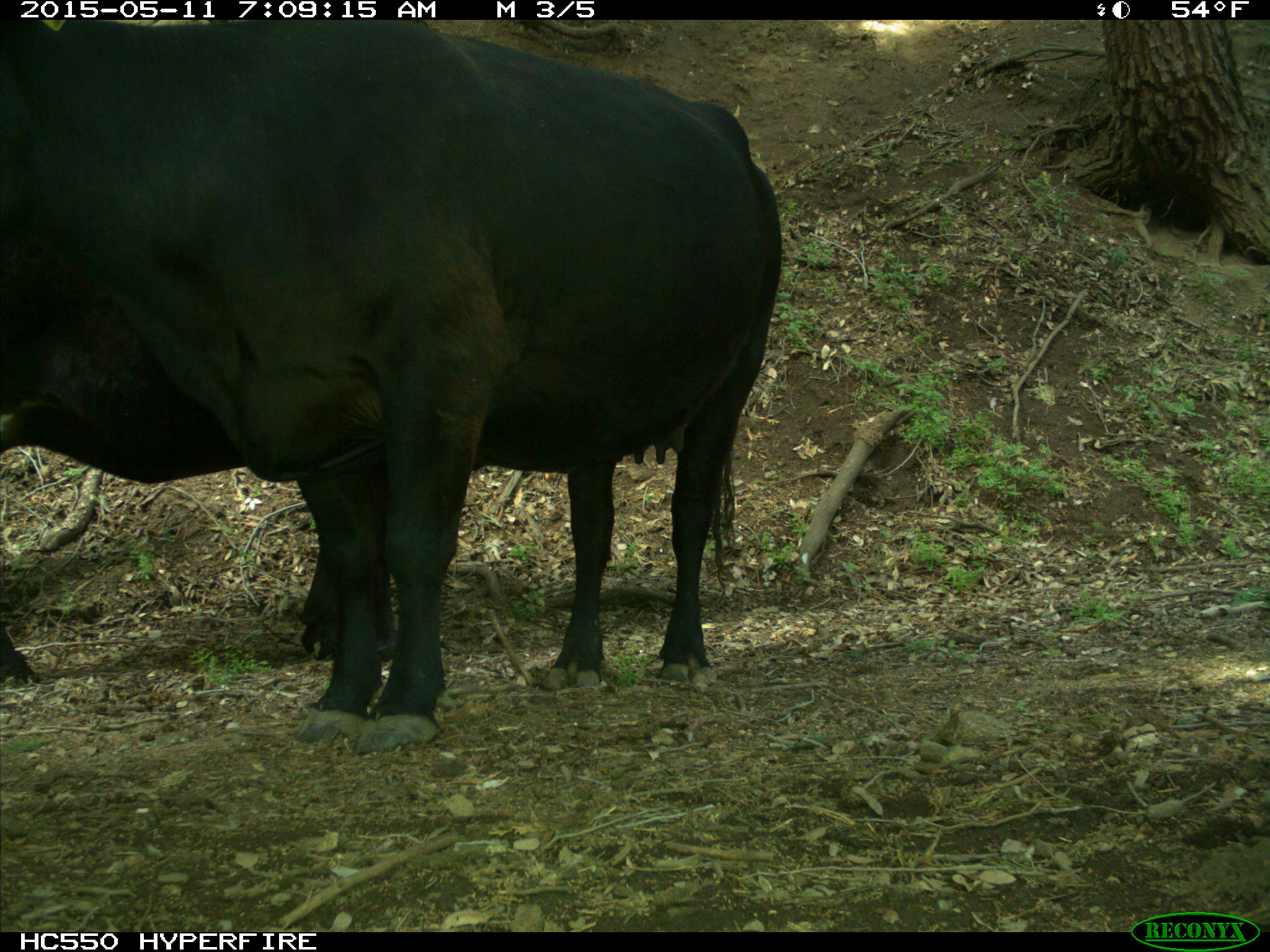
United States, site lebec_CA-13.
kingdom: Animalia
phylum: Chordata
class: Mammalia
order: Artiodactyla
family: Bovidae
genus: Bos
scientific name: Bos taurus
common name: domestic cow